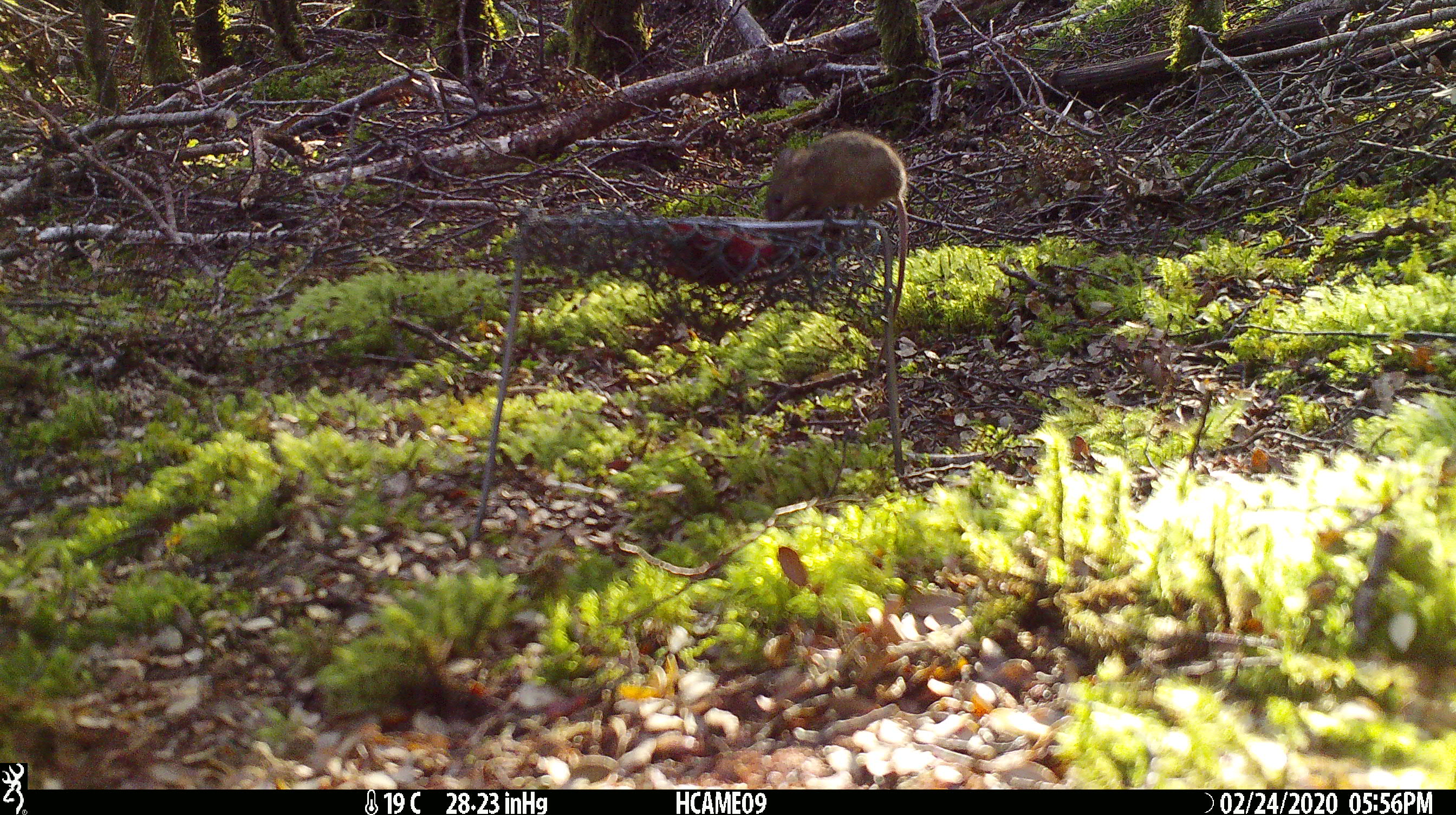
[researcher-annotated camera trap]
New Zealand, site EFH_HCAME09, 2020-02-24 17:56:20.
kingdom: Animalia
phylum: Chordata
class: Mammalia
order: Rodentia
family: Muridae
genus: Mus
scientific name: Mus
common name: mouse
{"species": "mouse (Mus)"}